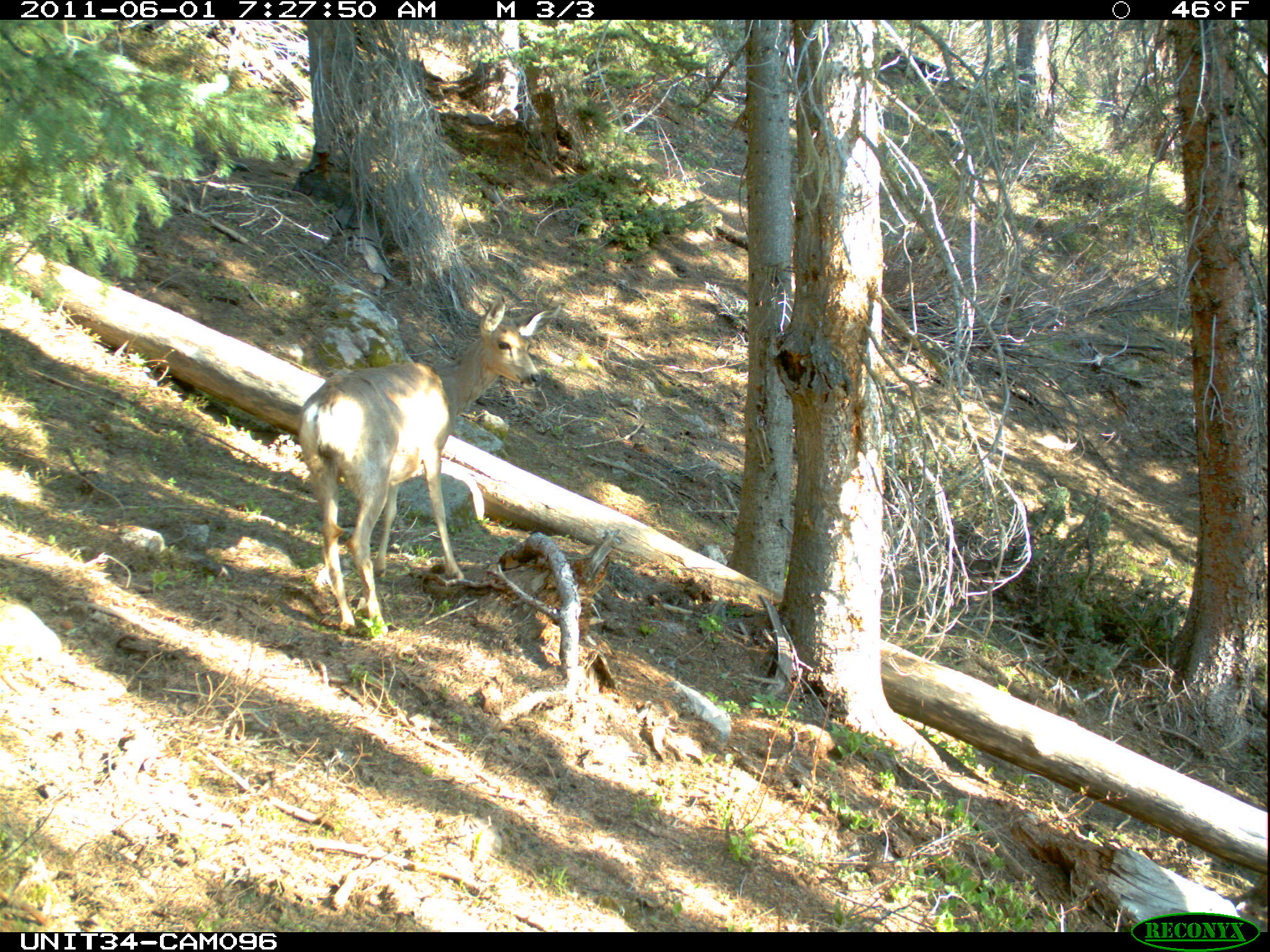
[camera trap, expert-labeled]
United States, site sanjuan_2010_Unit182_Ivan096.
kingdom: Animalia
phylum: Chordata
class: Mammalia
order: Artiodactyla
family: Cervidae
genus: Odocoileus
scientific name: Odocoileus hemionus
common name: mule deer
Odocoileus hemionus (mule deer).